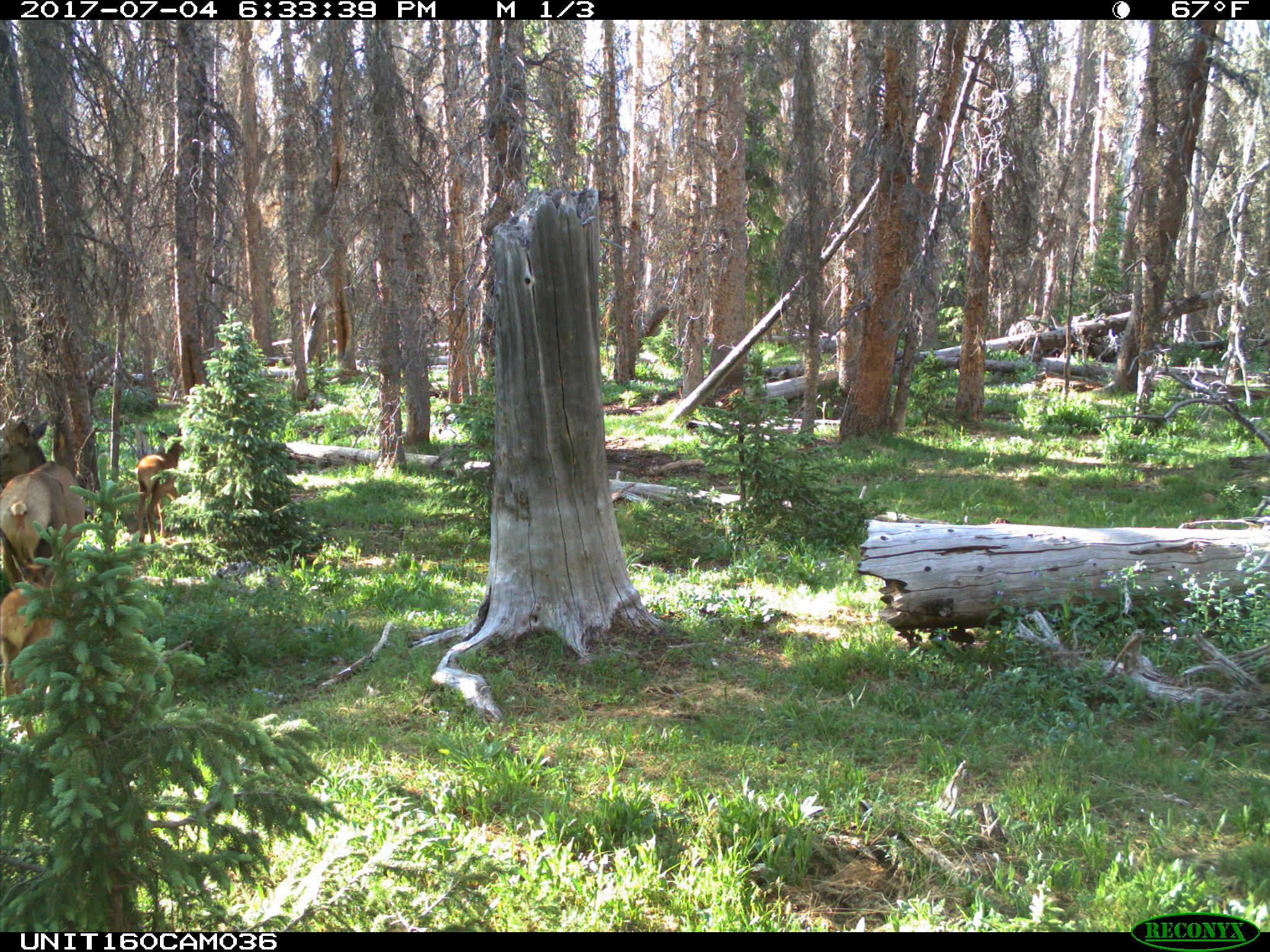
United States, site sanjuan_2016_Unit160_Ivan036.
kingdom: Animalia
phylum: Chordata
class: Mammalia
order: Artiodactyla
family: Cervidae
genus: Cervus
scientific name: Cervus elaphus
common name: red deer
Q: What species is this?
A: Cervus elaphus (red deer).